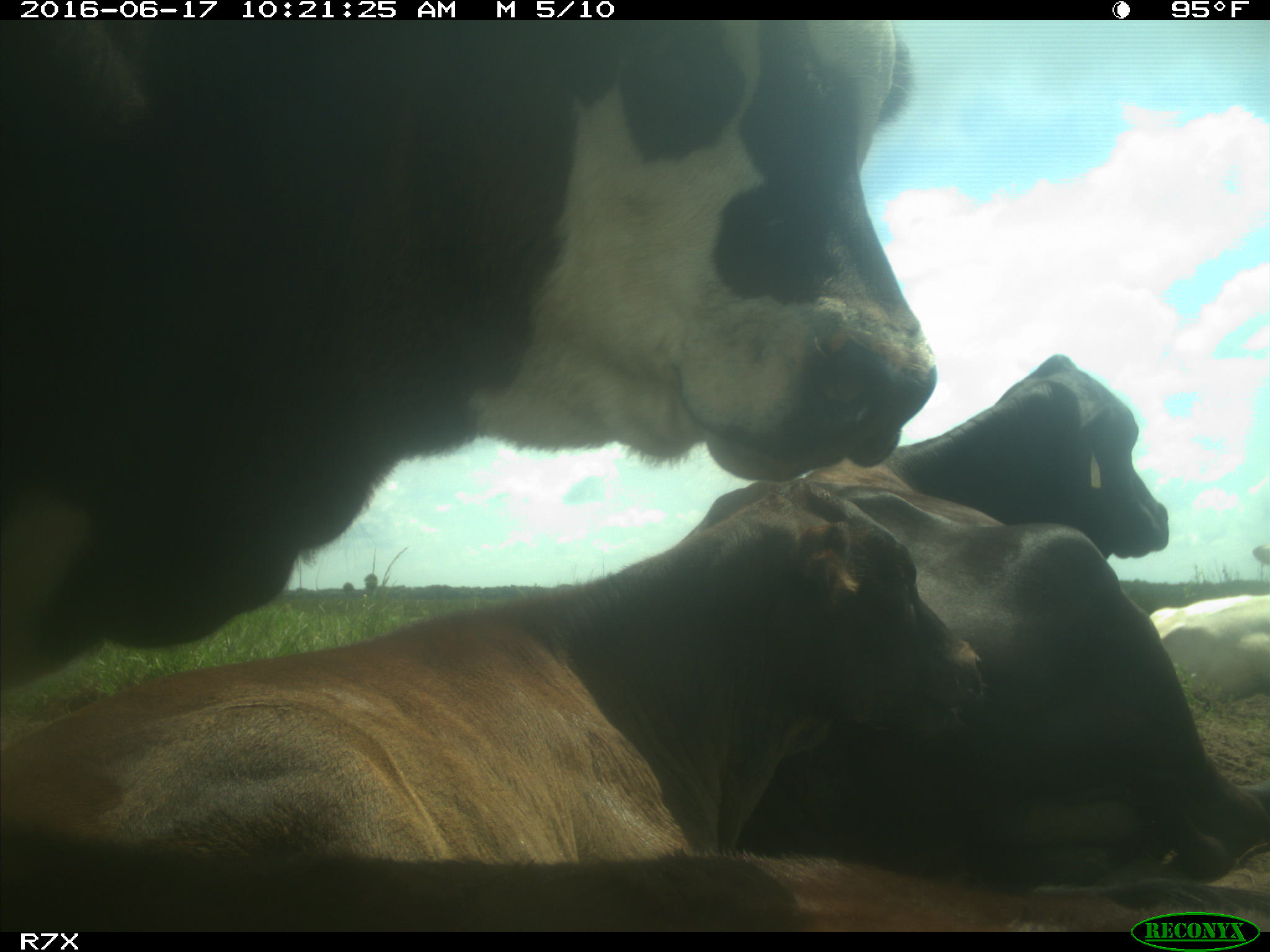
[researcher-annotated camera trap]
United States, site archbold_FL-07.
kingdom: Animalia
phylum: Chordata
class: Mammalia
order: Artiodactyla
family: Bovidae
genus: Bos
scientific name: Bos taurus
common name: domestic cow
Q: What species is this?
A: Bos taurus (domestic cow).